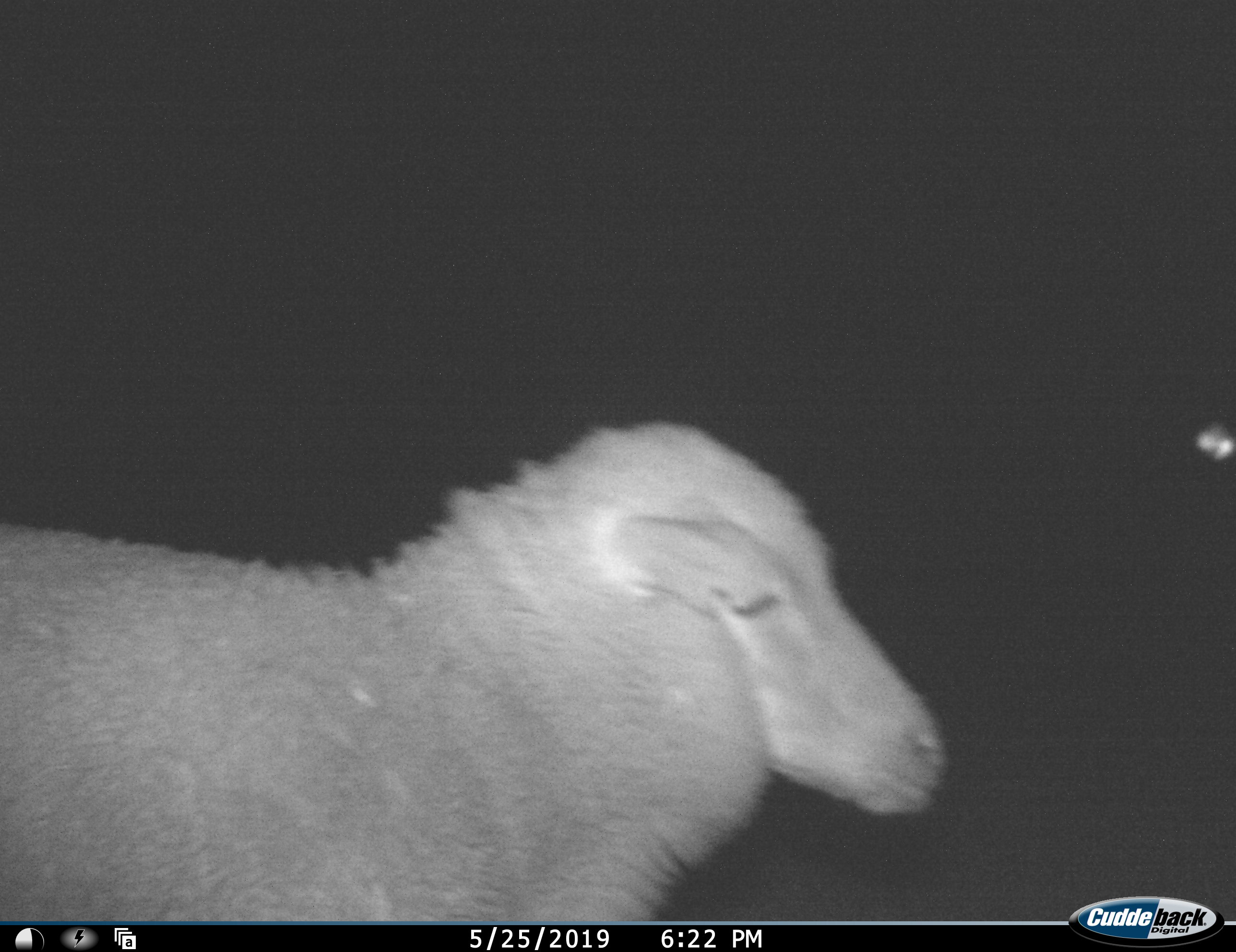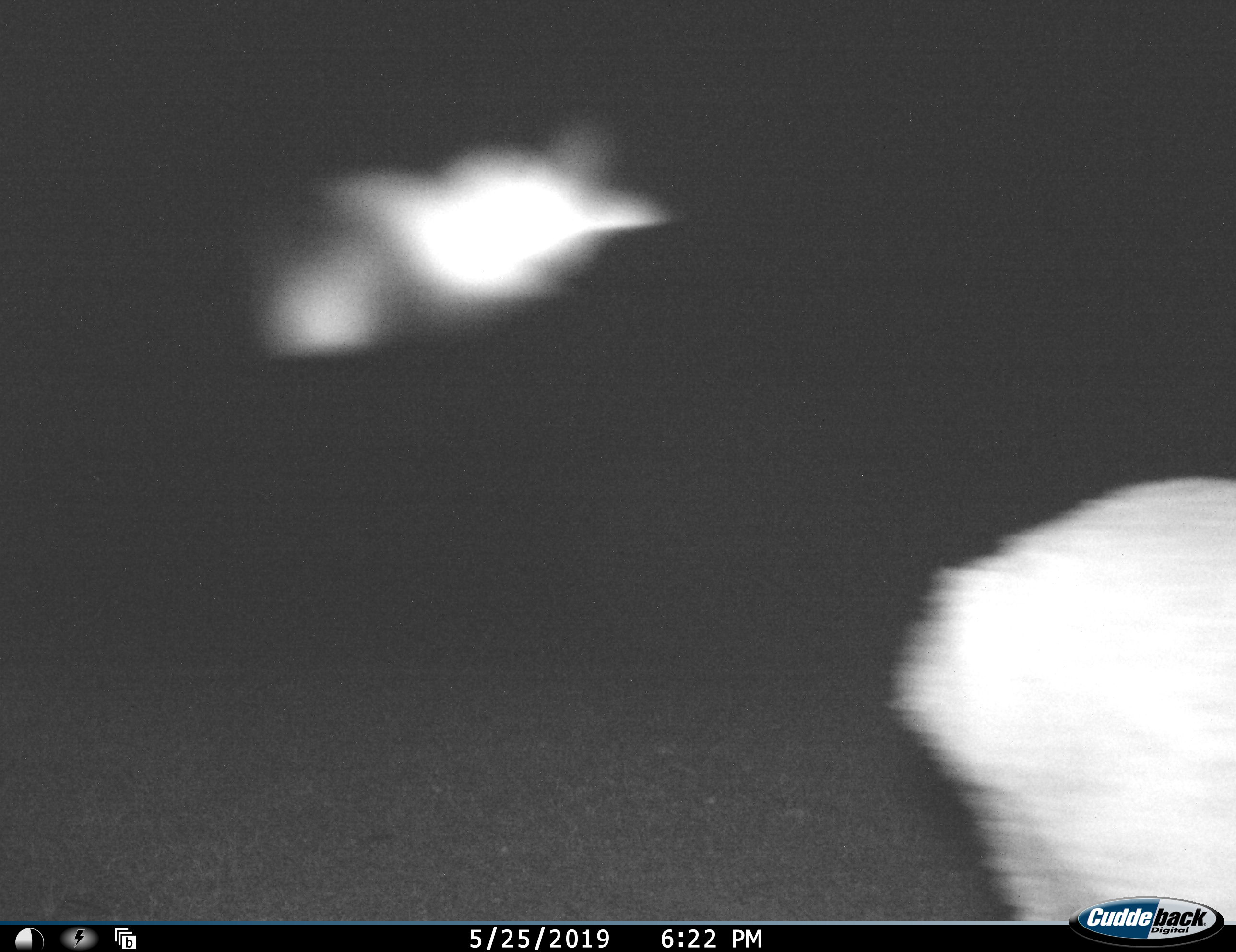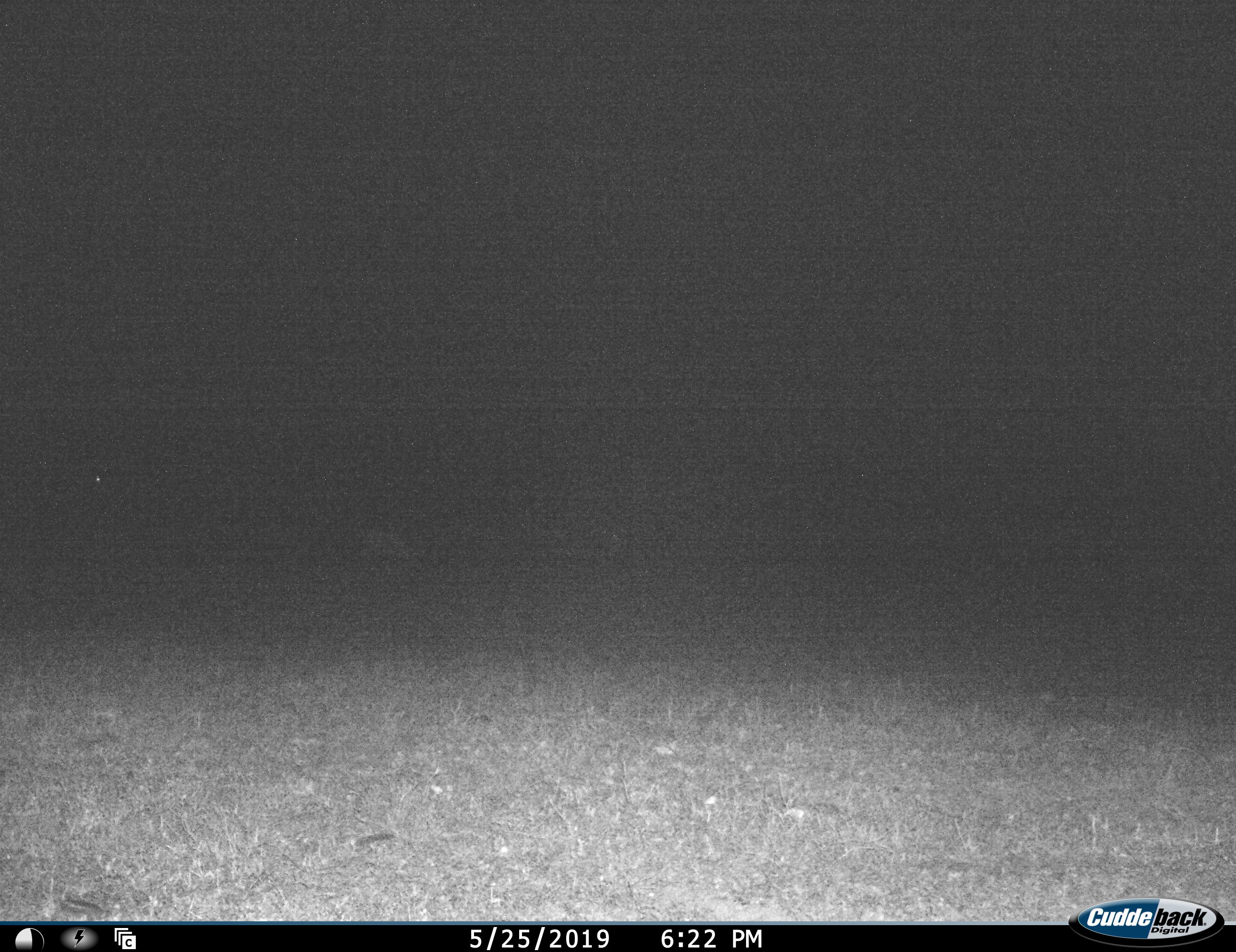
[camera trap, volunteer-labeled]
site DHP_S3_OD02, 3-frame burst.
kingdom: Animalia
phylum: Chordata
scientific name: Vertebrata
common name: domestic animal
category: domesticanimal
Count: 1.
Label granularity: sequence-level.